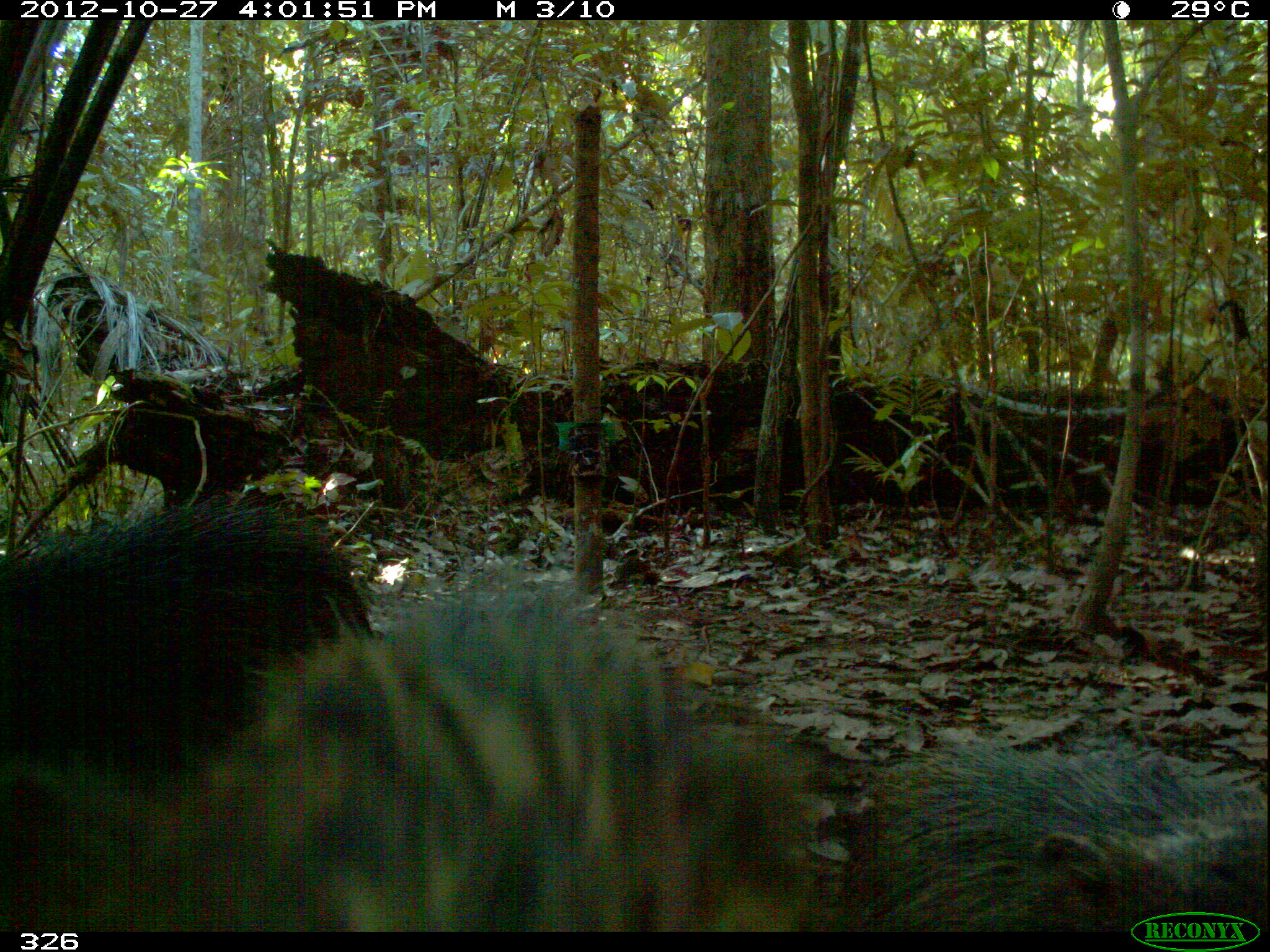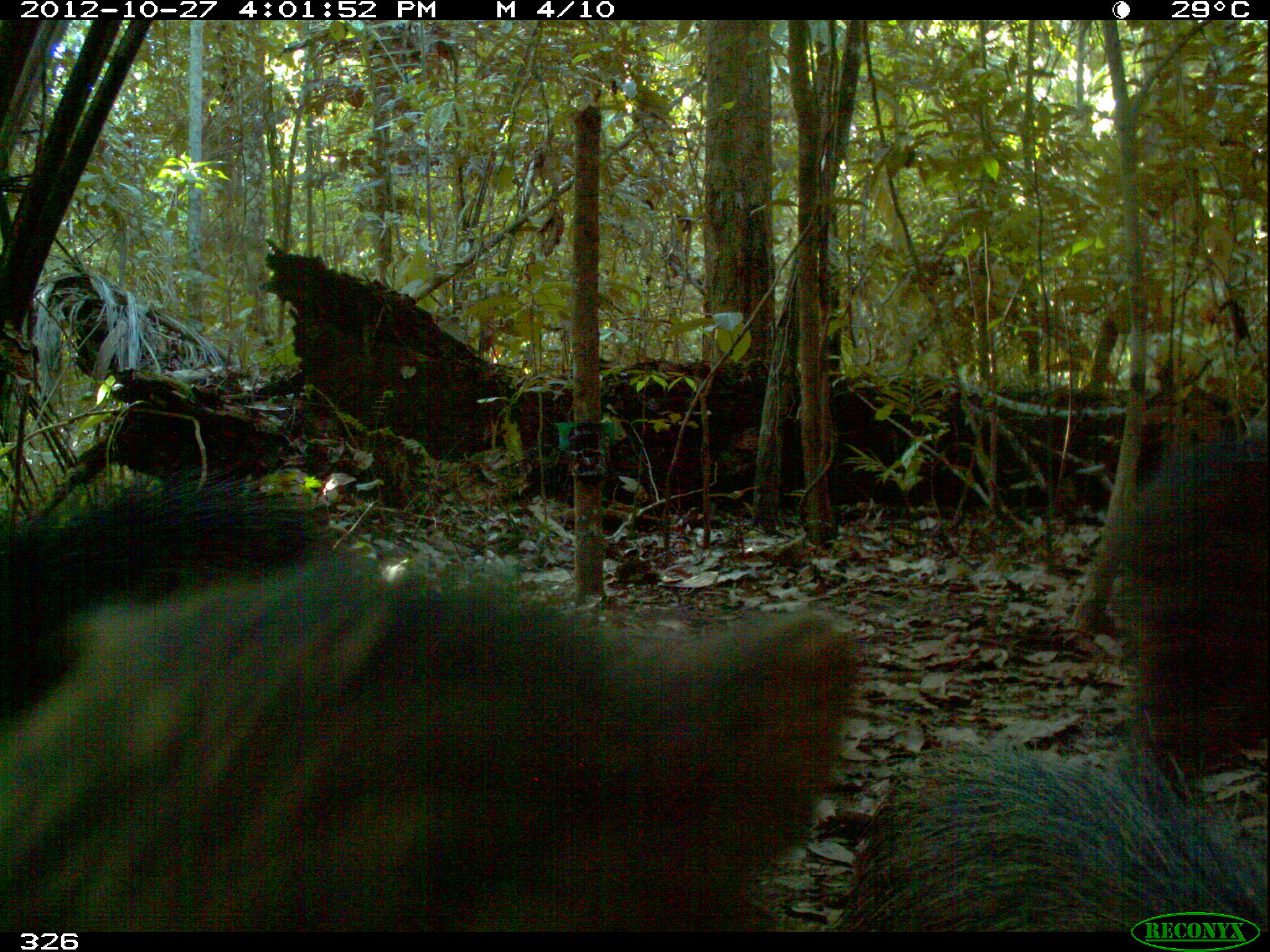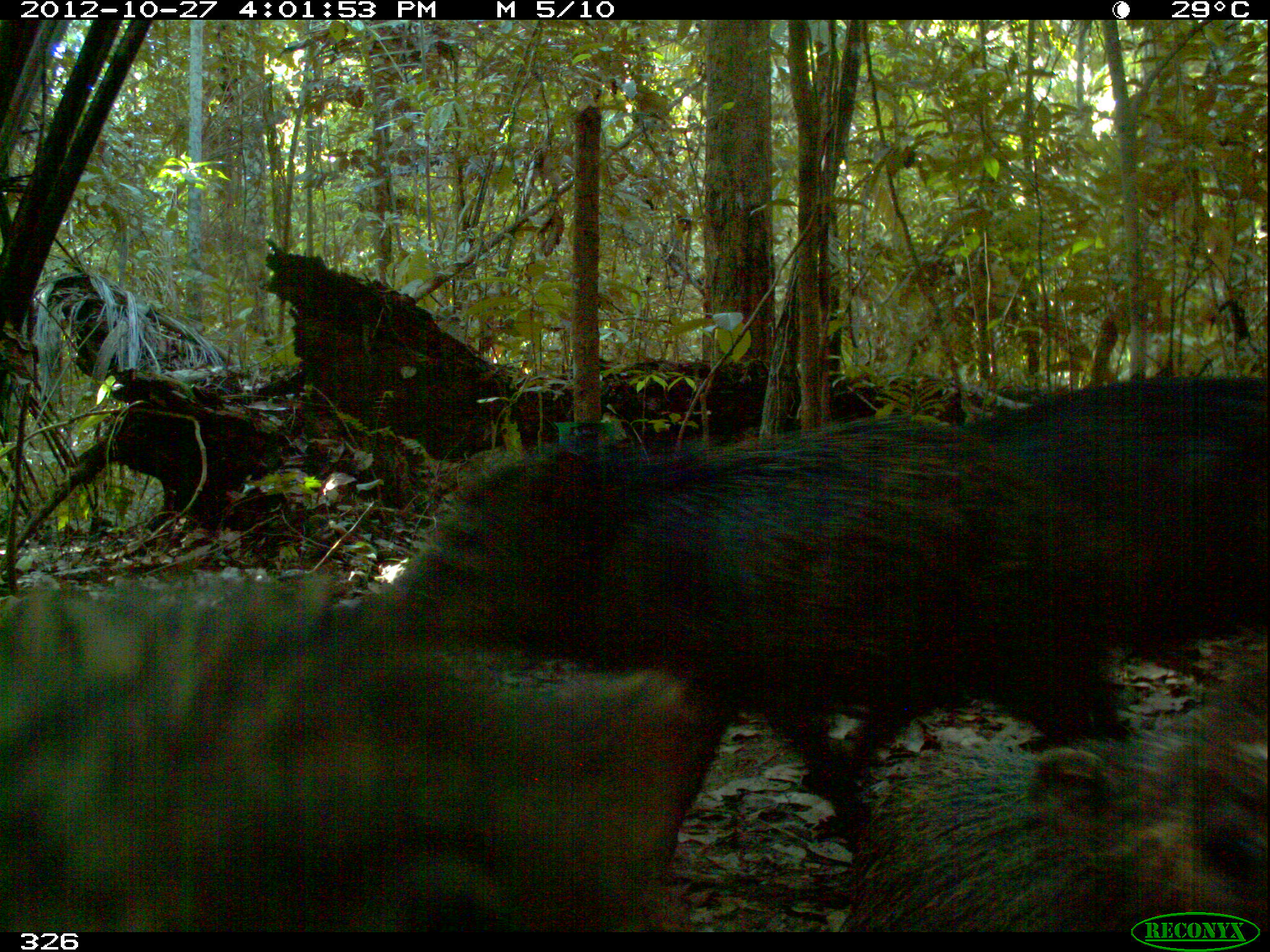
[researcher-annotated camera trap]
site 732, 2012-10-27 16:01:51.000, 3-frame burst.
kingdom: Animalia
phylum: Chordata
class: Mammalia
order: Artiodactyla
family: Tayassuidae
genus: Tayassu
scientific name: Tayassu pecari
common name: white-lipped peccary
Tayassu pecari (white-lipped peccary).